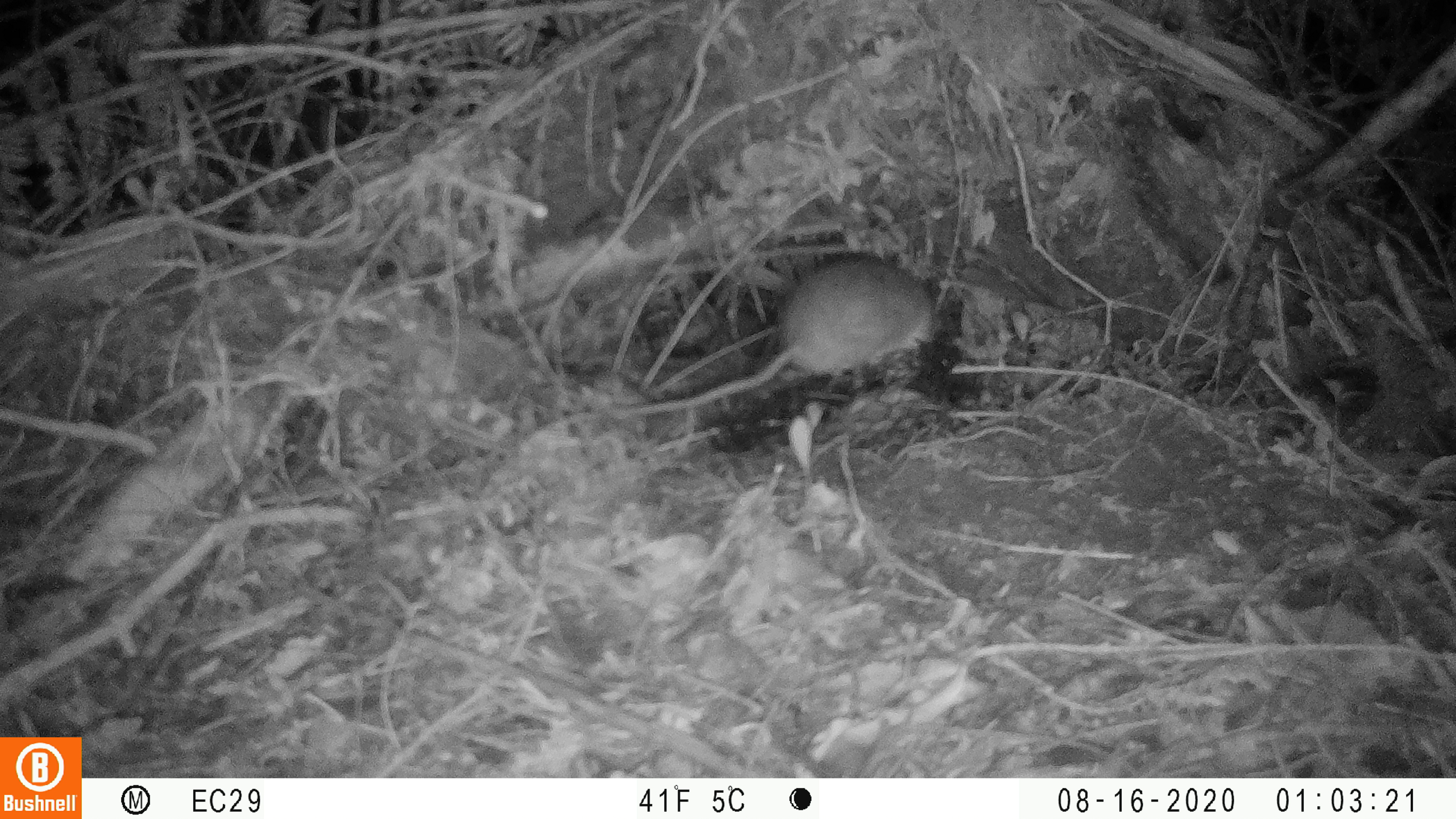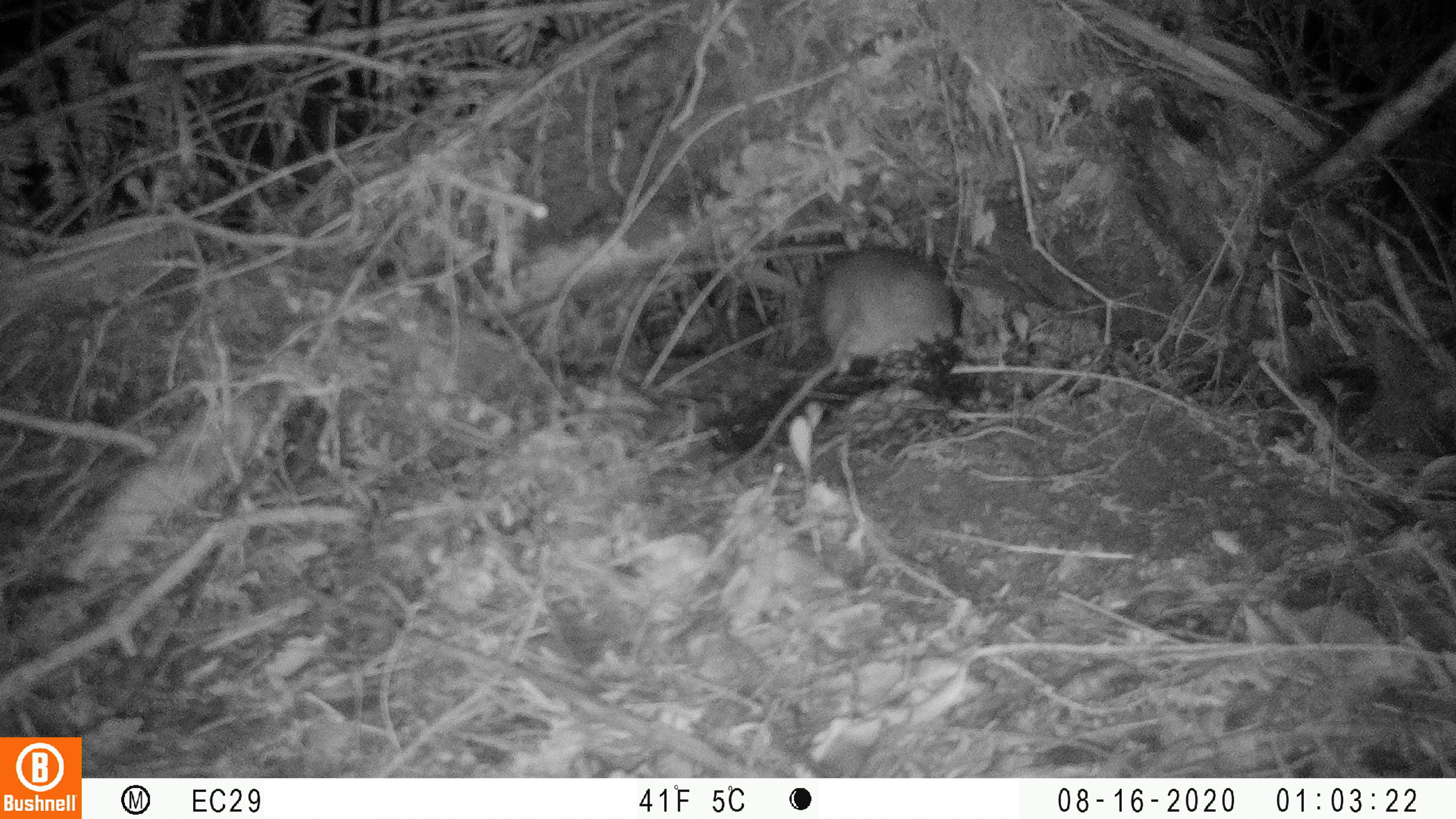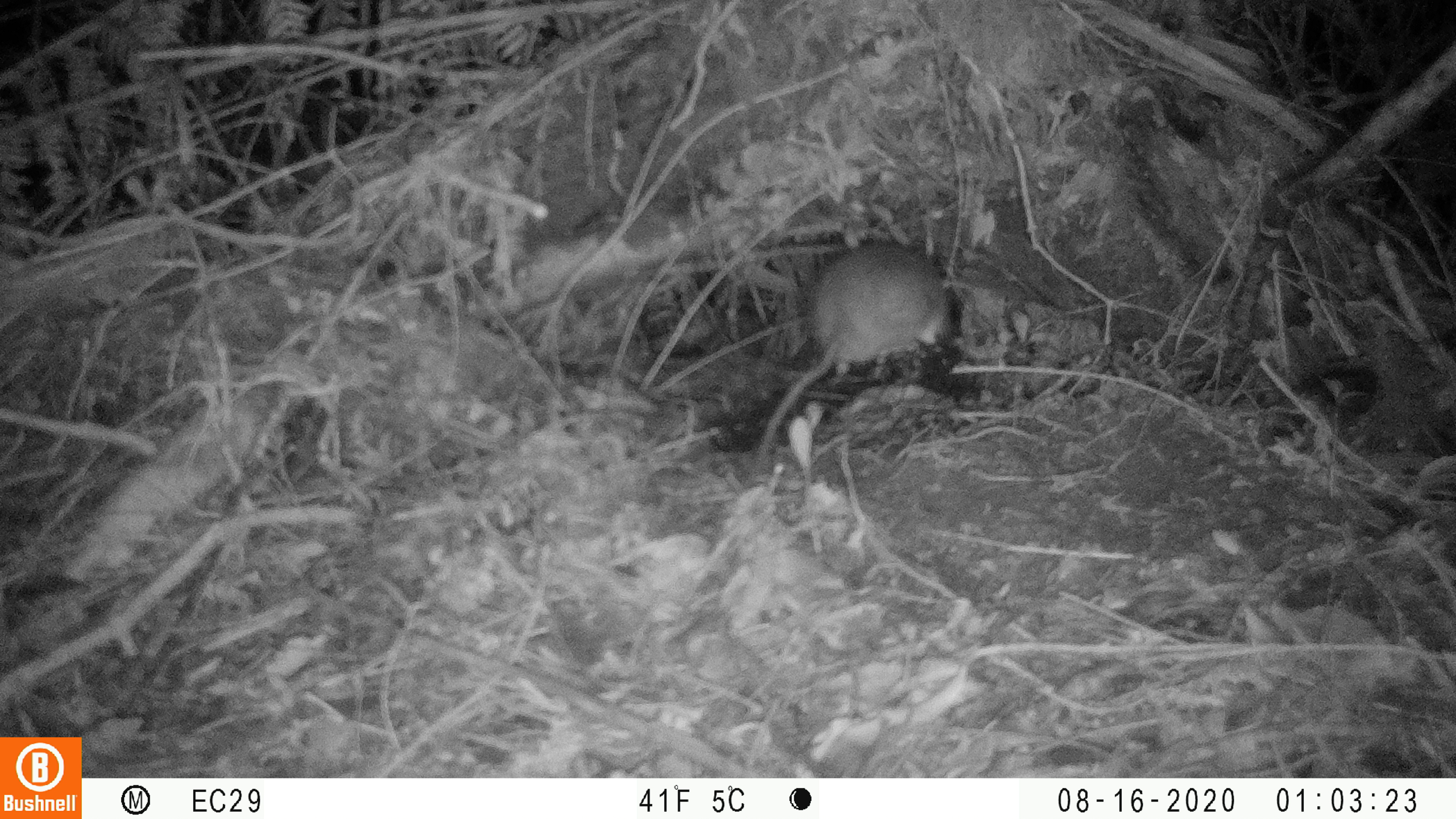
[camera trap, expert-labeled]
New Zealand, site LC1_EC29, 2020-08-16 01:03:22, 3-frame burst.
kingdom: Animalia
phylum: Chordata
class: Mammalia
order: Rodentia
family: Muridae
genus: Rattus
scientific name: Rattus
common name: rat